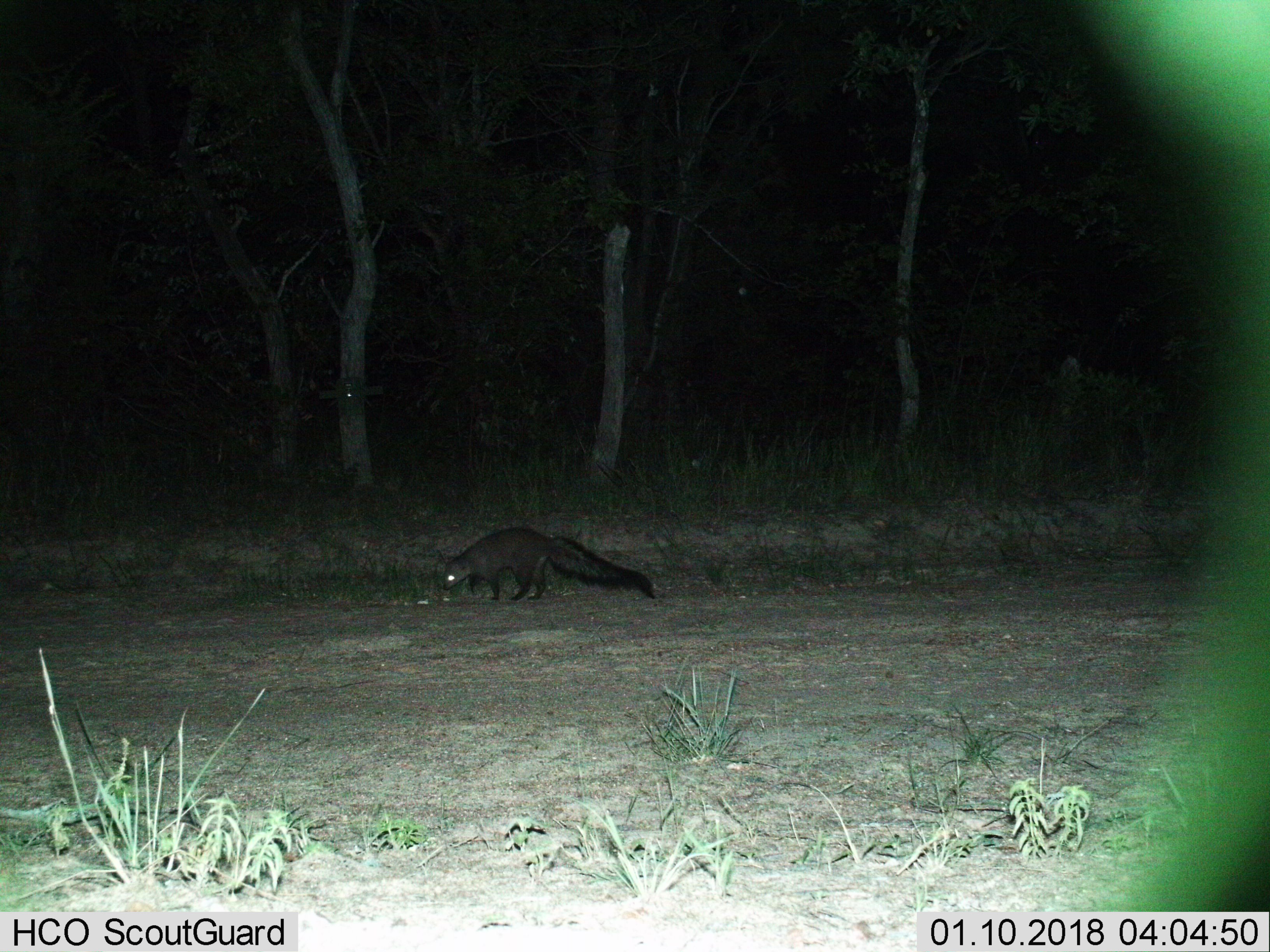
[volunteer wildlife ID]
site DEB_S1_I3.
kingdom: Animalia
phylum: Chordata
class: Mammalia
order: Carnivora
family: Herpestidae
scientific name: Herpestidae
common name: mongoose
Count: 1.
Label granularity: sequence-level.